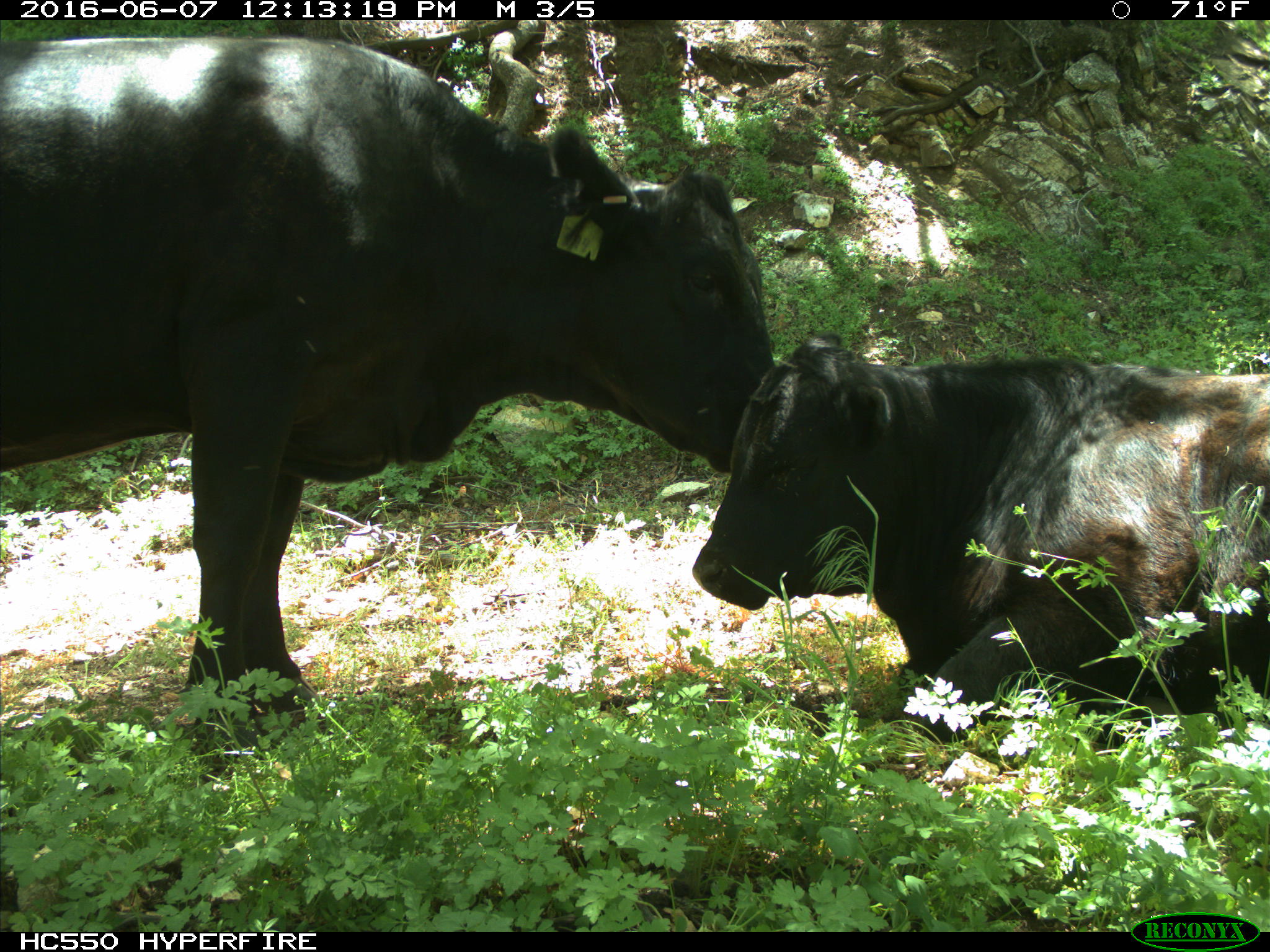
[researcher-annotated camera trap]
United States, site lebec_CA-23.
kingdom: Animalia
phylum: Chordata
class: Mammalia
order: Artiodactyla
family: Bovidae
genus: Bos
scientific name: Bos taurus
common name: domestic cow